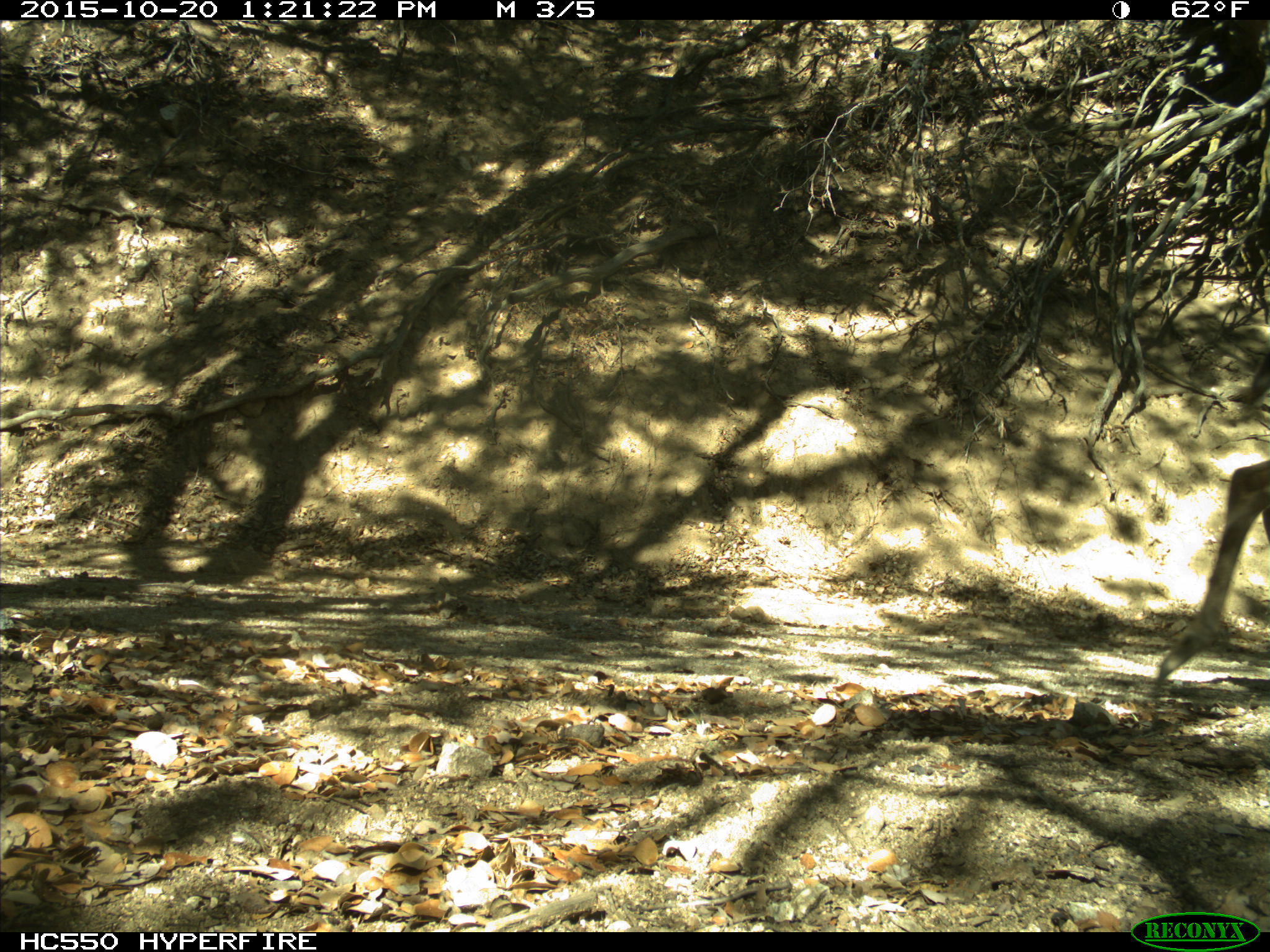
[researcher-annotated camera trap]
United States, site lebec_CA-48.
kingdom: Animalia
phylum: Chordata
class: Mammalia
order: Artiodactyla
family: Cervidae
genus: Odocoileus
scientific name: Odocoileus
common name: deer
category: unidentified deer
Unidentified deer (deer) (Odocoileus).